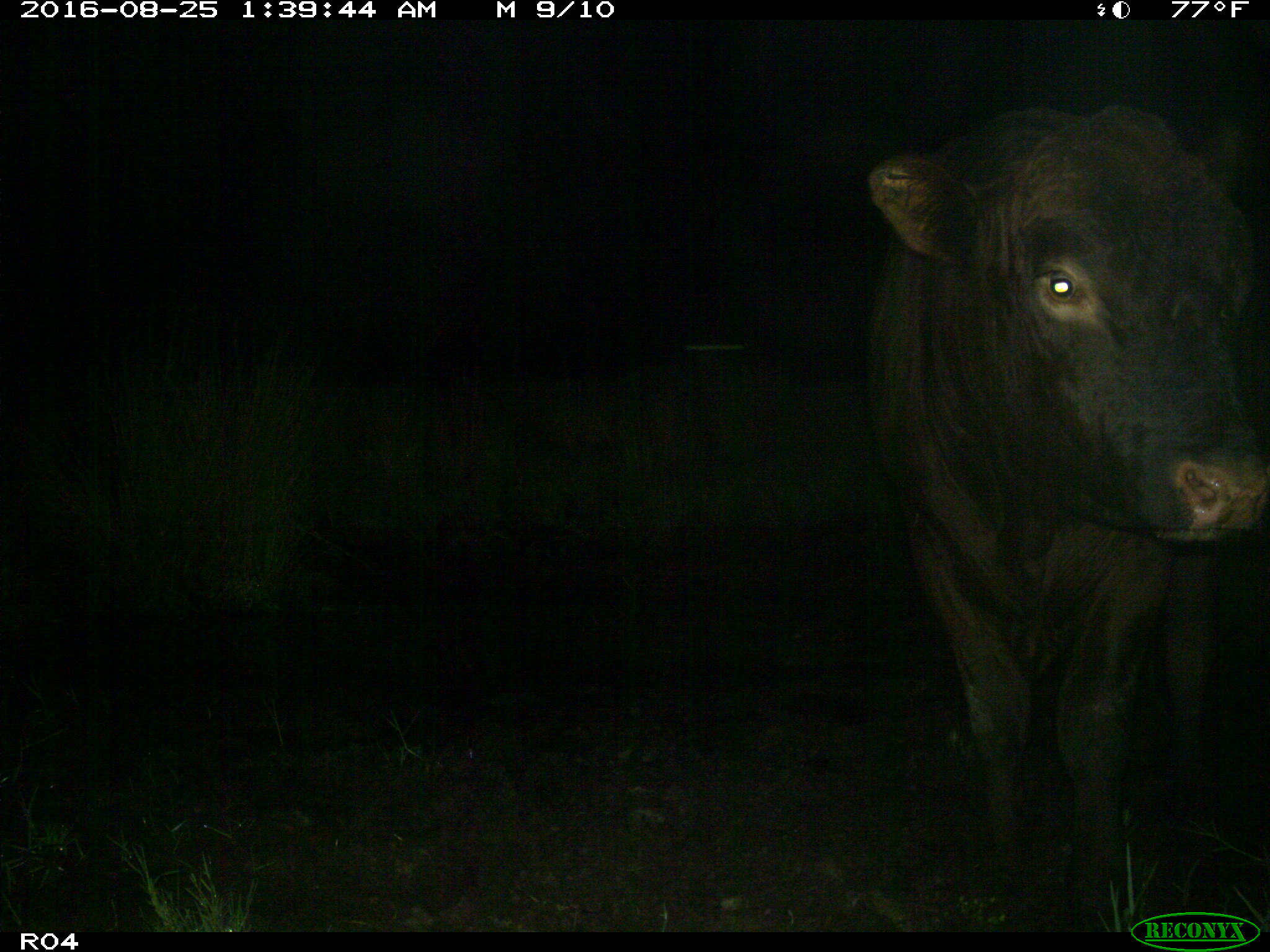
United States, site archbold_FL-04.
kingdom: Animalia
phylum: Chordata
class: Mammalia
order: Artiodactyla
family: Bovidae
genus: Bos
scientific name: Bos taurus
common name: domestic cow